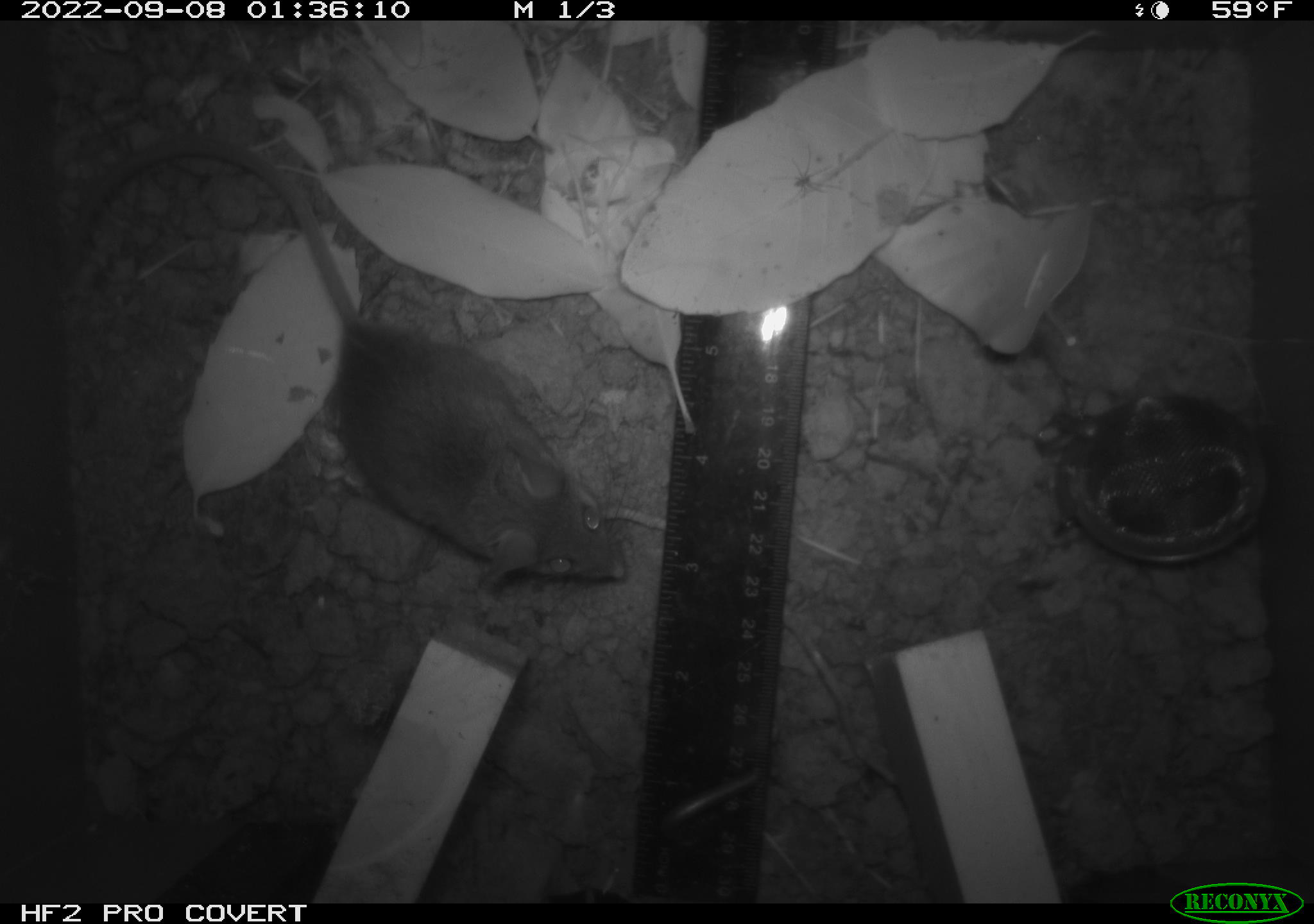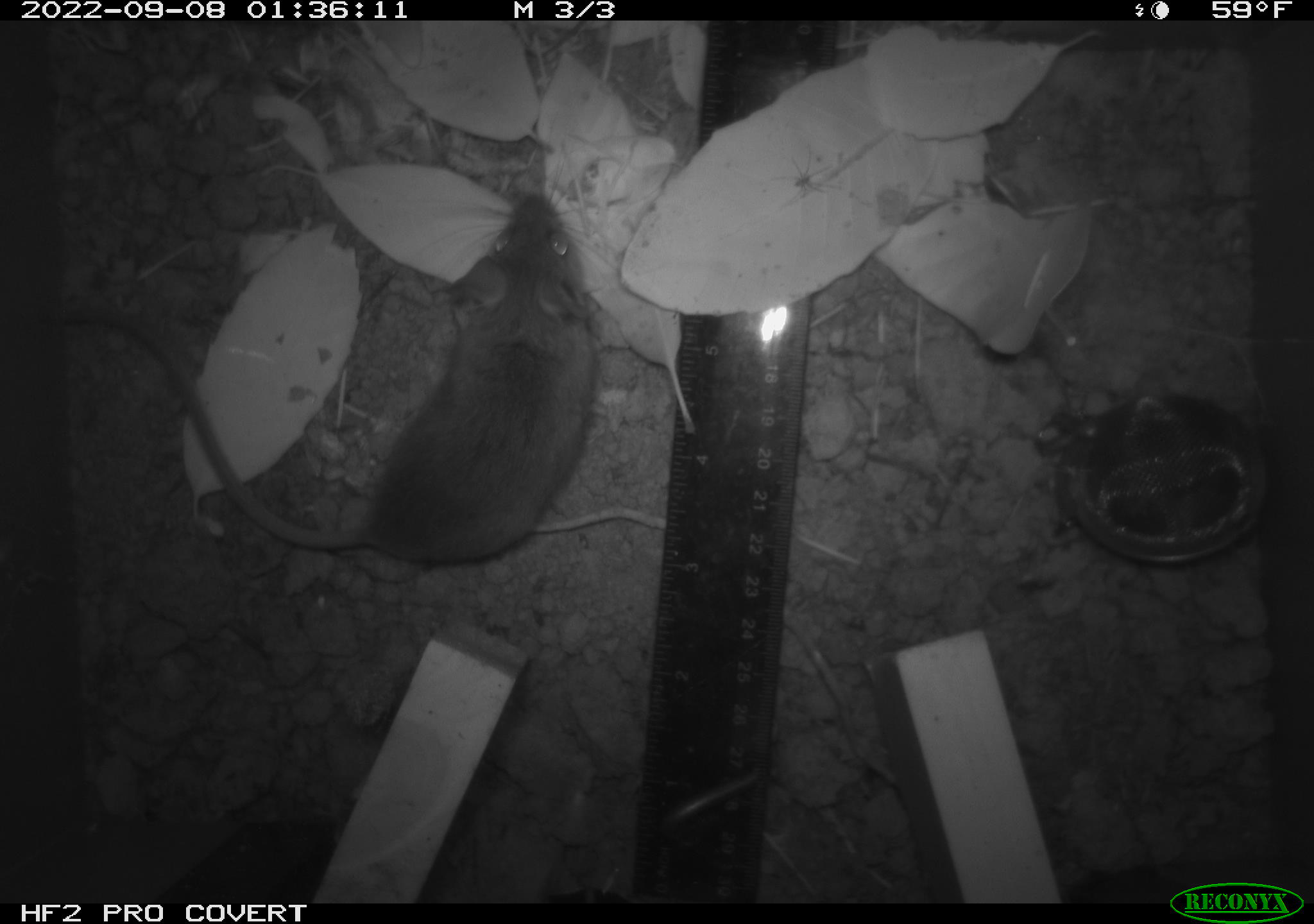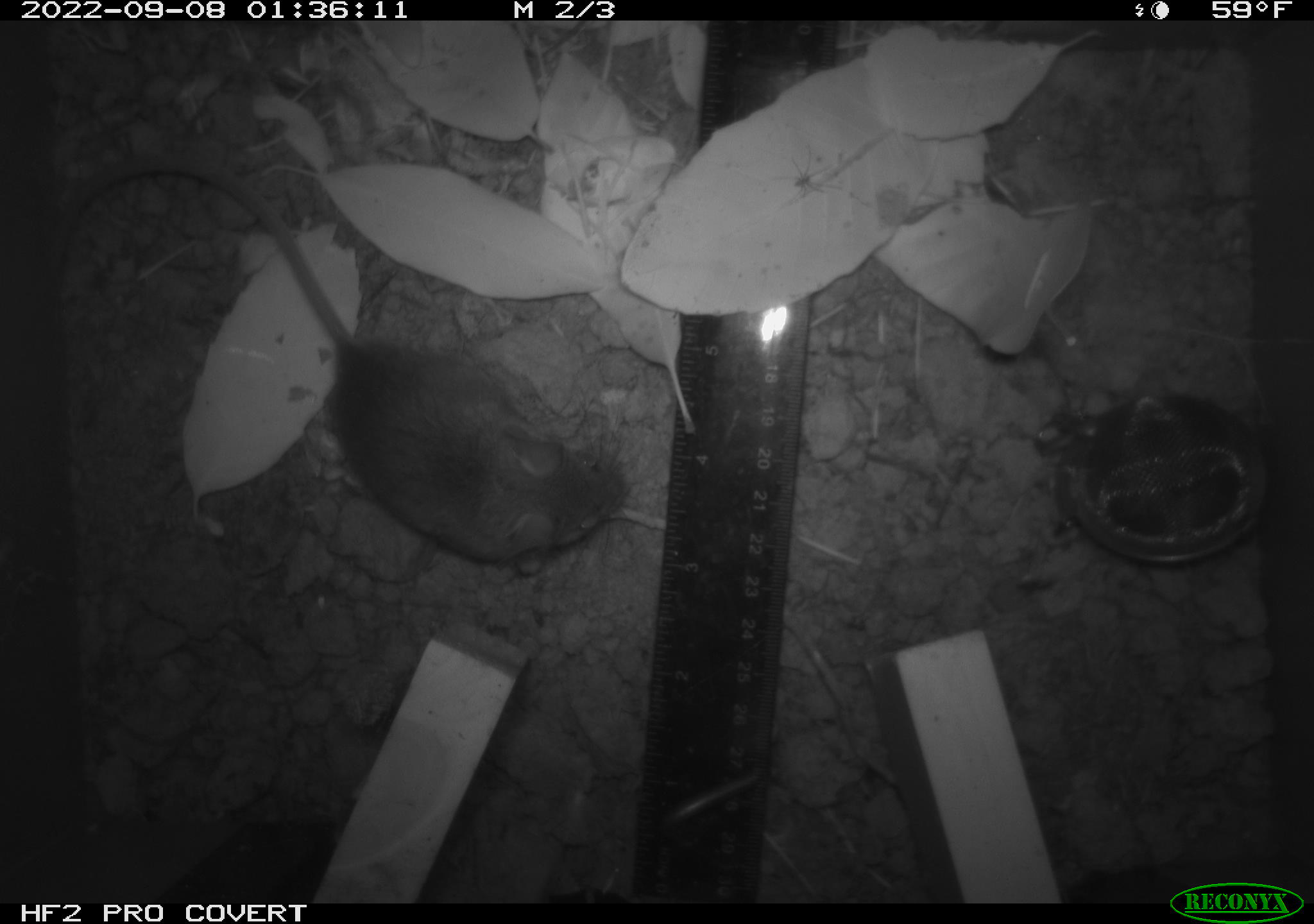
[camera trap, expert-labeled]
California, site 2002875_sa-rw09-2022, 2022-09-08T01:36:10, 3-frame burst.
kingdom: Animalia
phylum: Arthropoda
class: Arachnida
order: Araneae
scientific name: Araneae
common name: spider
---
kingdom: Animalia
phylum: Chordata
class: Mammalia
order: Rodentia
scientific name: Rodentia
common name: rodent